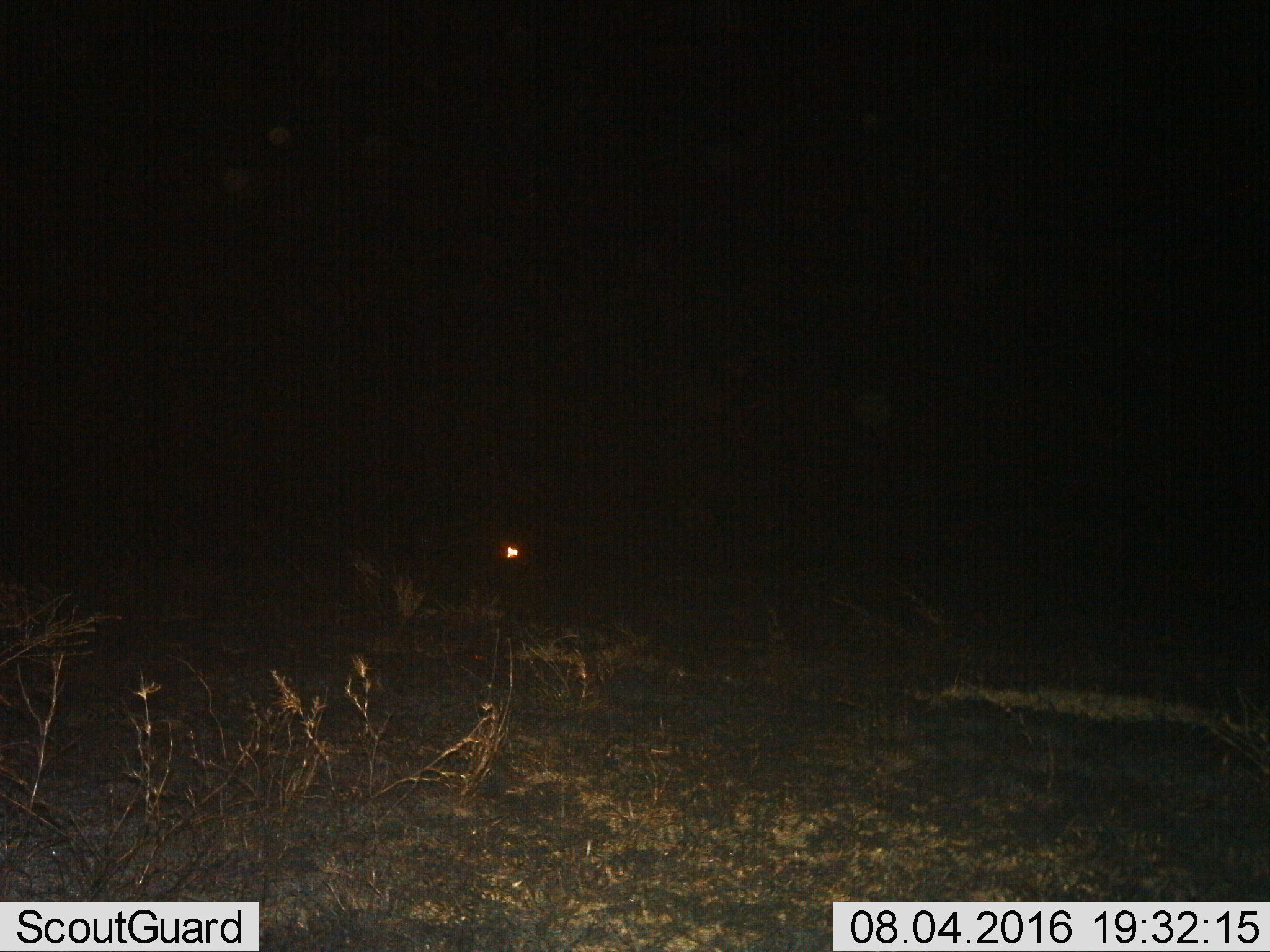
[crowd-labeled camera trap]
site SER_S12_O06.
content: unidentified animal